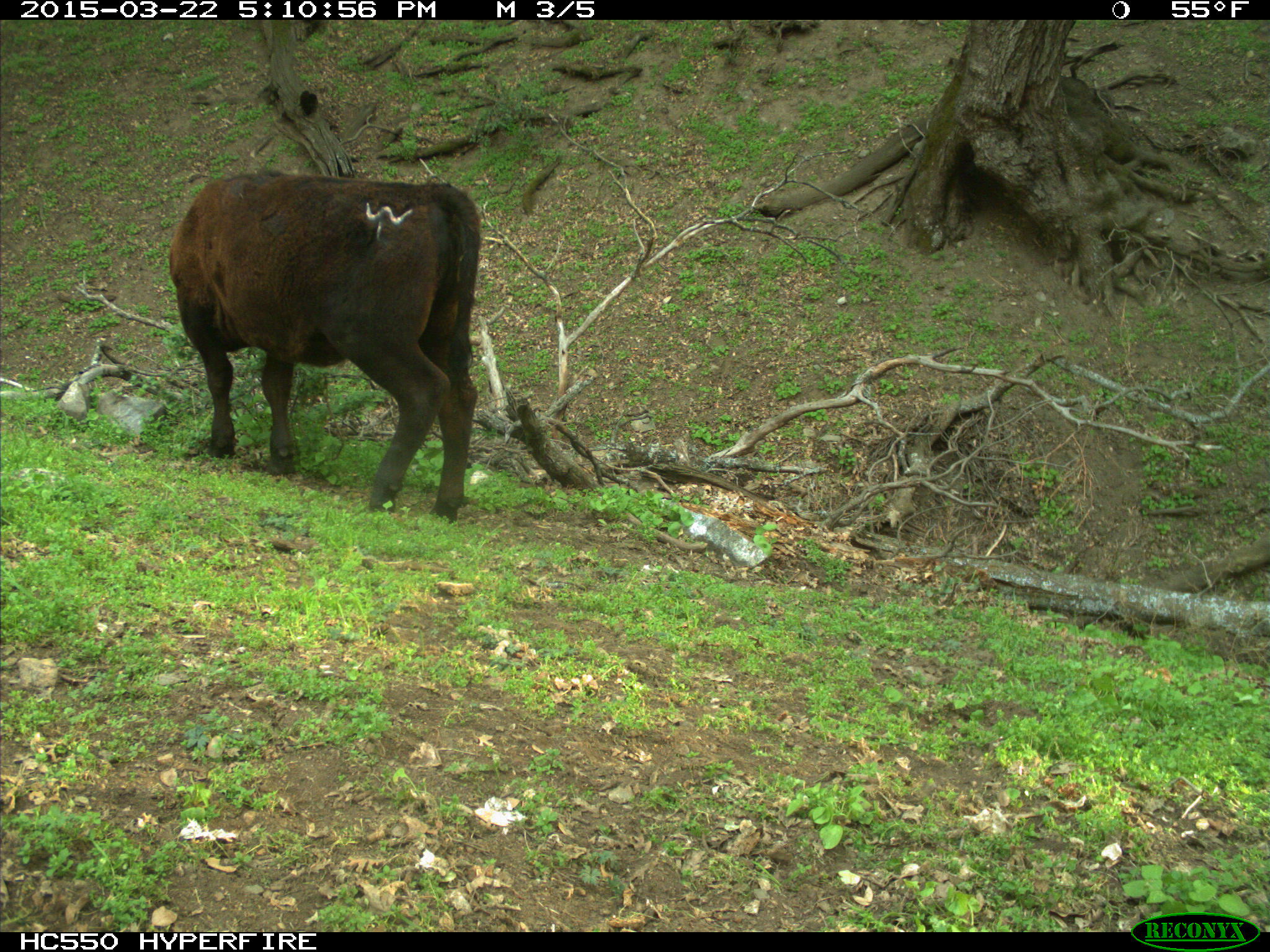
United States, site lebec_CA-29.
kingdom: Animalia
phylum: Chordata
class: Mammalia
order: Artiodactyla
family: Bovidae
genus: Bos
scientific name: Bos taurus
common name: domestic cow